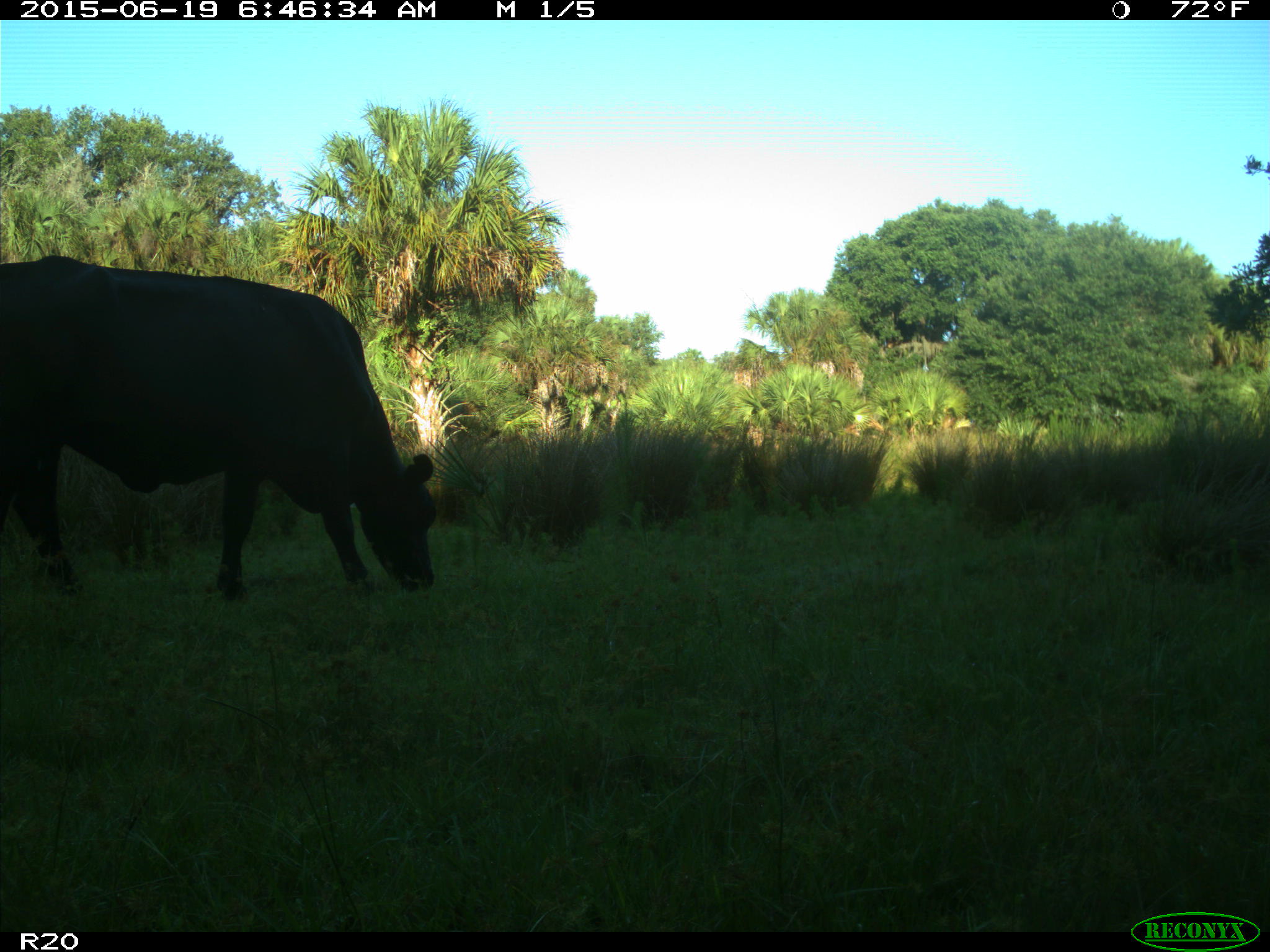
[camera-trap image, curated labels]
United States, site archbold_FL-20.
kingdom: Animalia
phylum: Chordata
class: Mammalia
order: Artiodactyla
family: Bovidae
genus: Bos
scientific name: Bos taurus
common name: domestic cow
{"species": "Bos taurus (domestic cow)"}